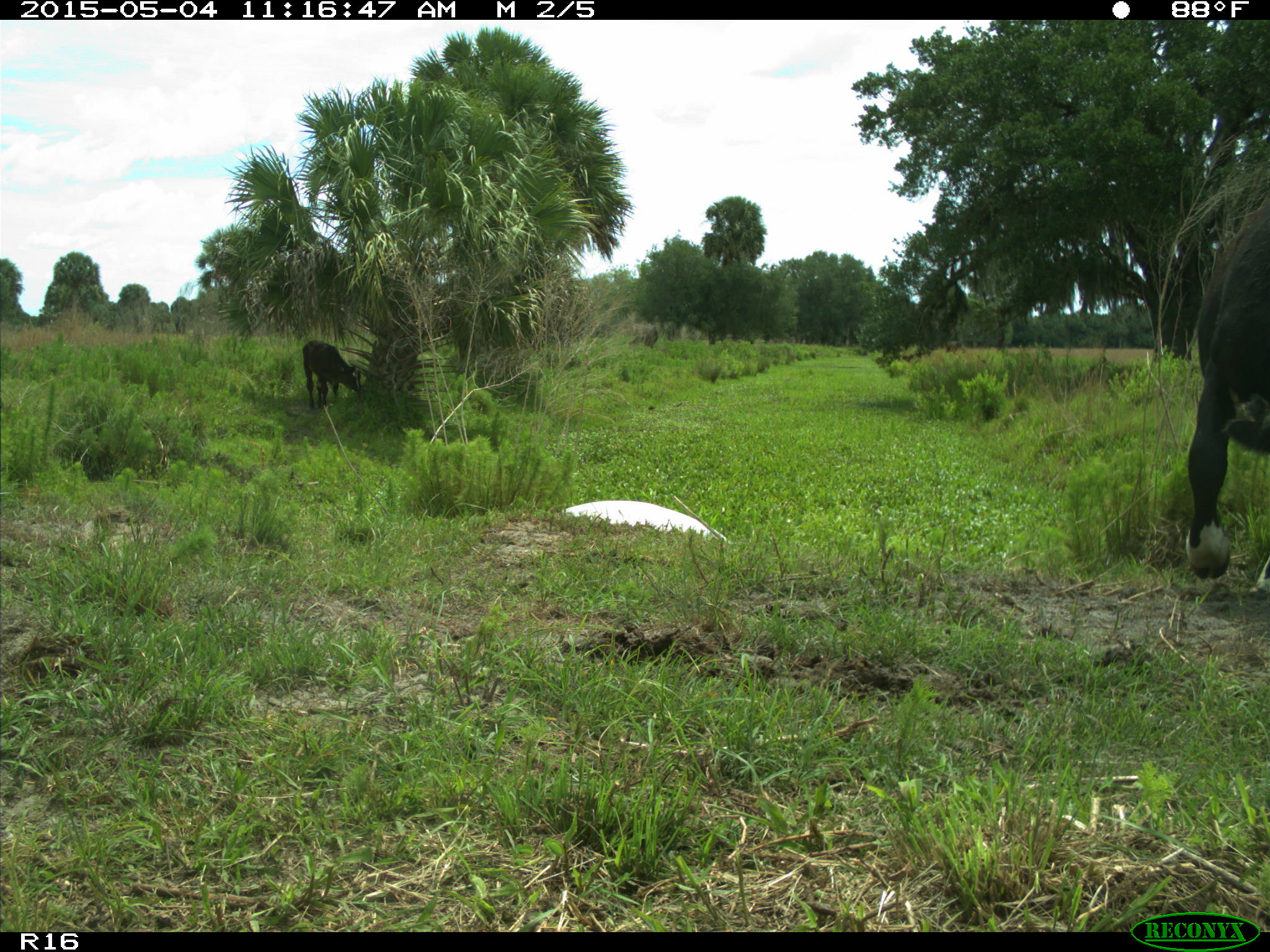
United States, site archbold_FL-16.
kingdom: Animalia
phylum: Chordata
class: Mammalia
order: Artiodactyla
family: Bovidae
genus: Bos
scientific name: Bos taurus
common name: domestic cow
Bos taurus (domestic cow).